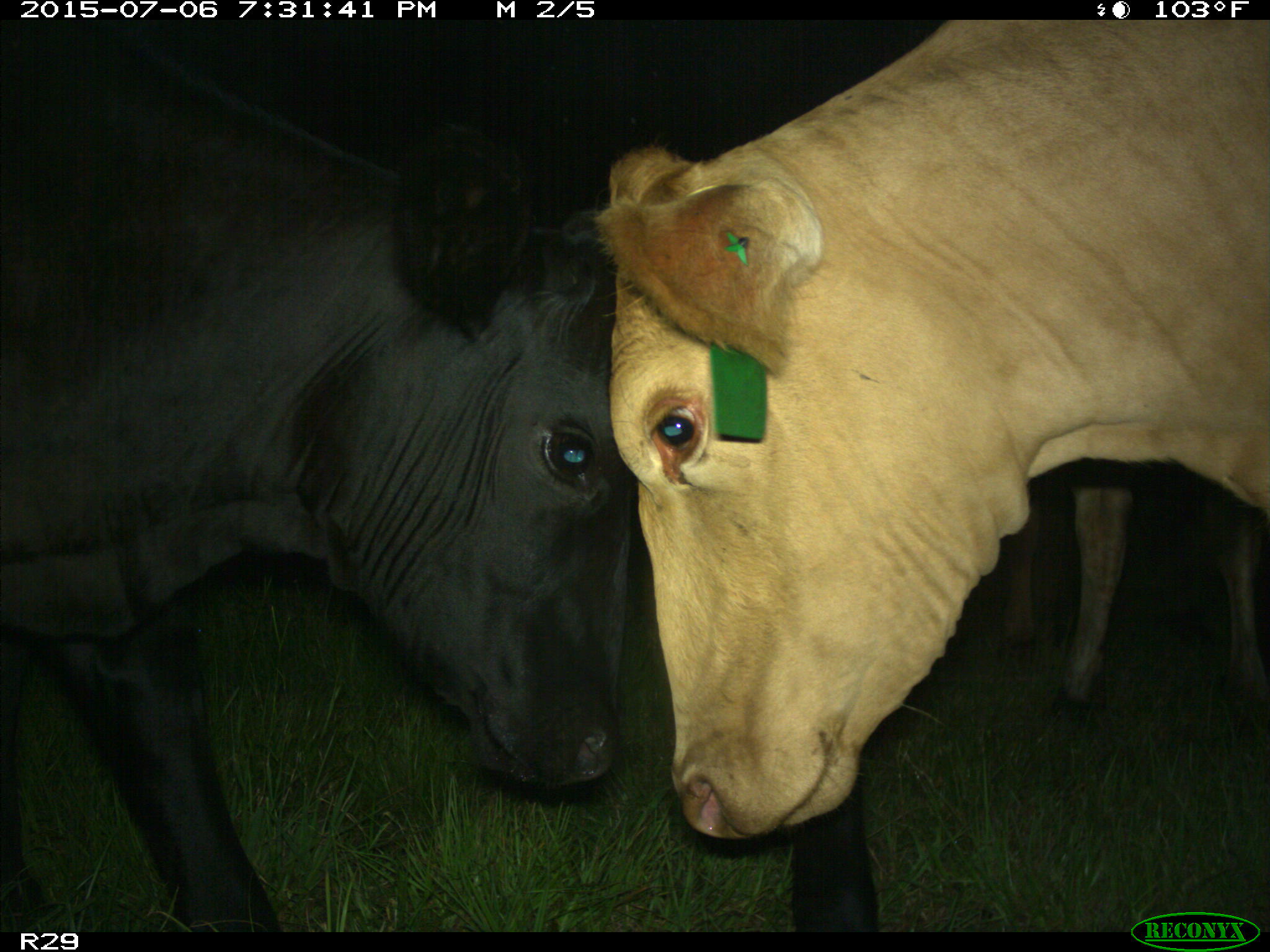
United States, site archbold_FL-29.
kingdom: Animalia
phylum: Chordata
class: Mammalia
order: Artiodactyla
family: Bovidae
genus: Bos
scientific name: Bos taurus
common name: domestic cow